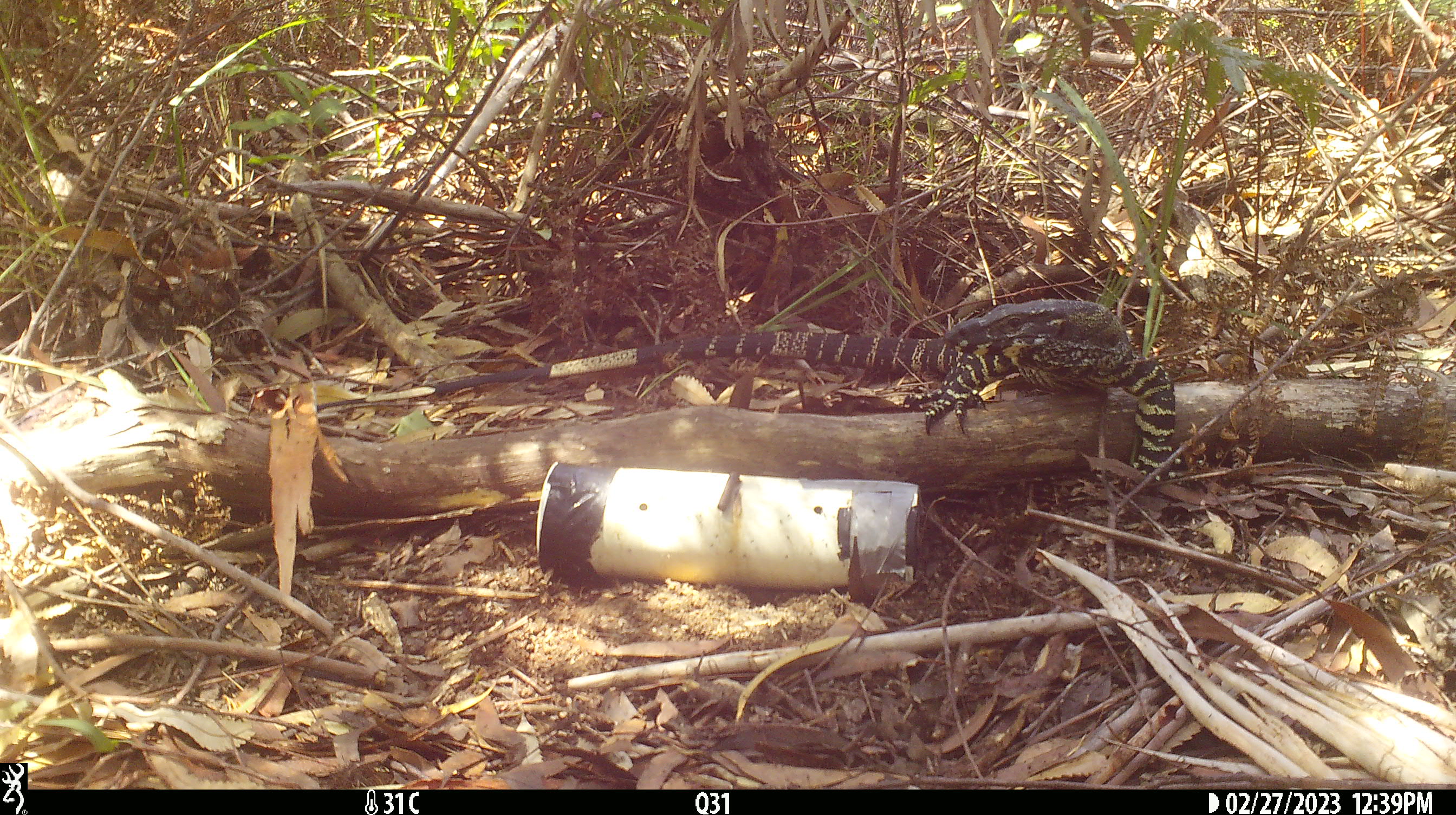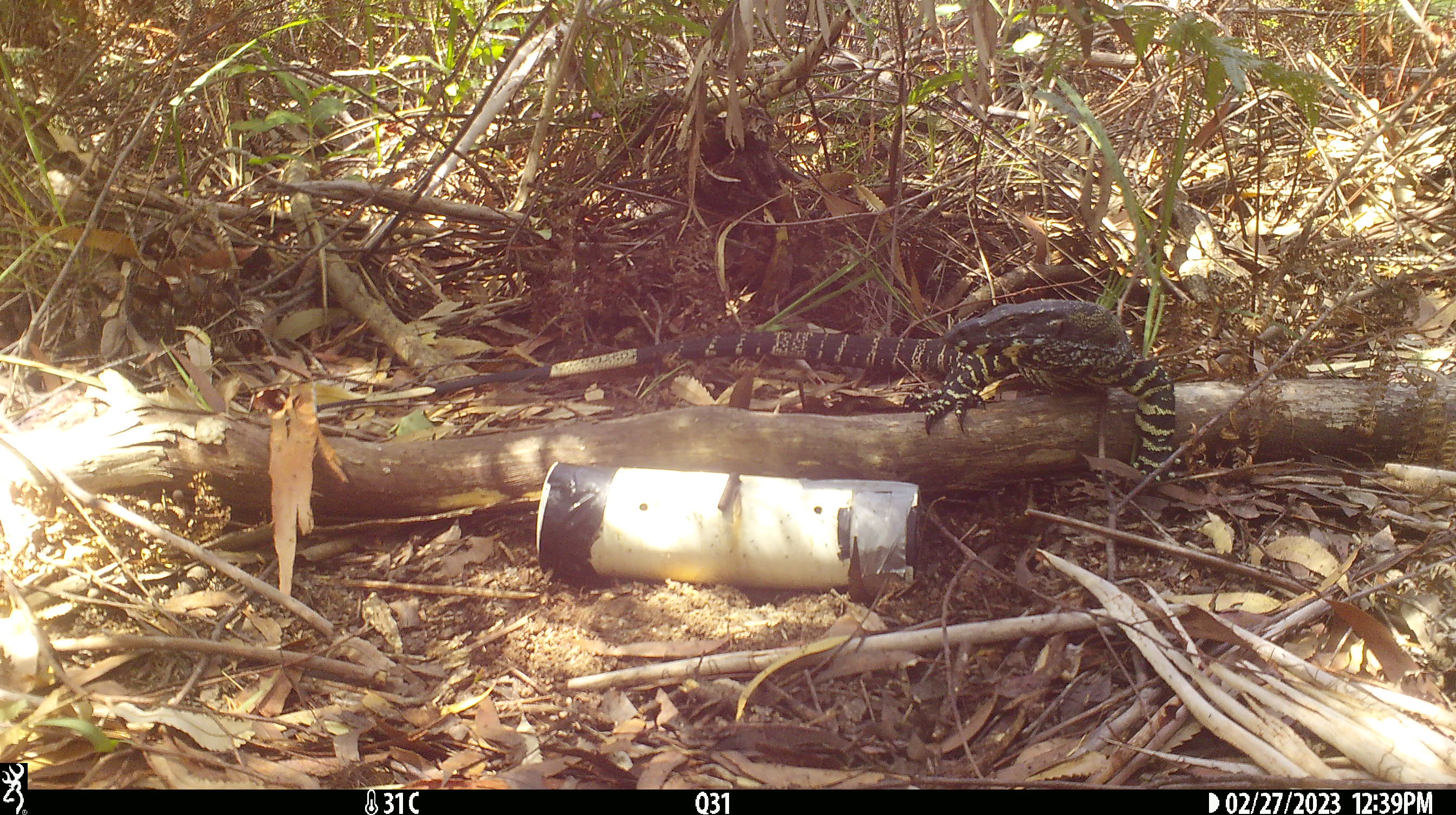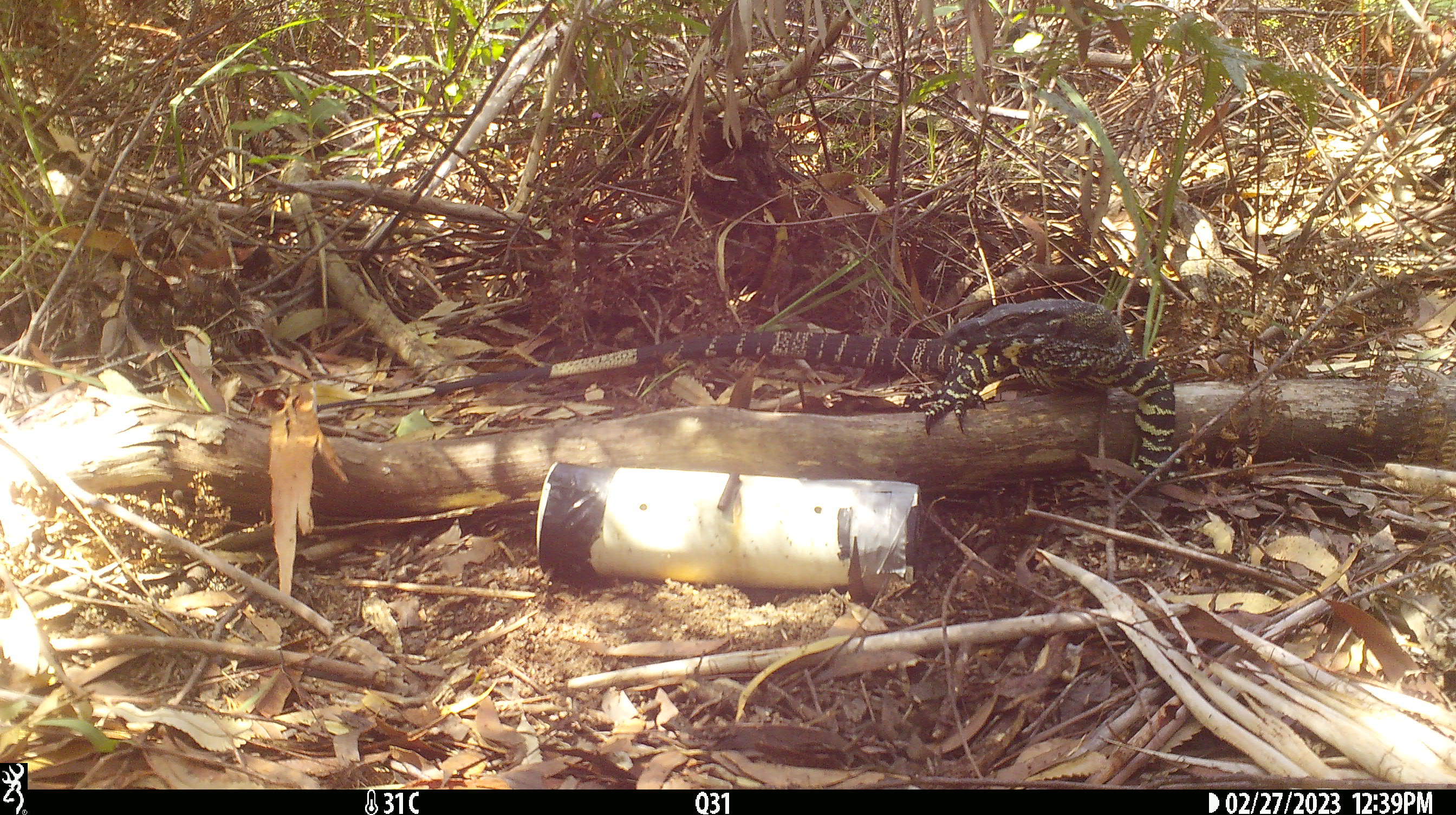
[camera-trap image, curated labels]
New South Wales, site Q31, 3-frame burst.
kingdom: Animalia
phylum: Chordata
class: Reptilia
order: Squamata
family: Varanidae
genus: Varanus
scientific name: Varanus varius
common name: lace monitor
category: goanna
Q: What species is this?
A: Goanna (lace monitor) (Varanus varius).